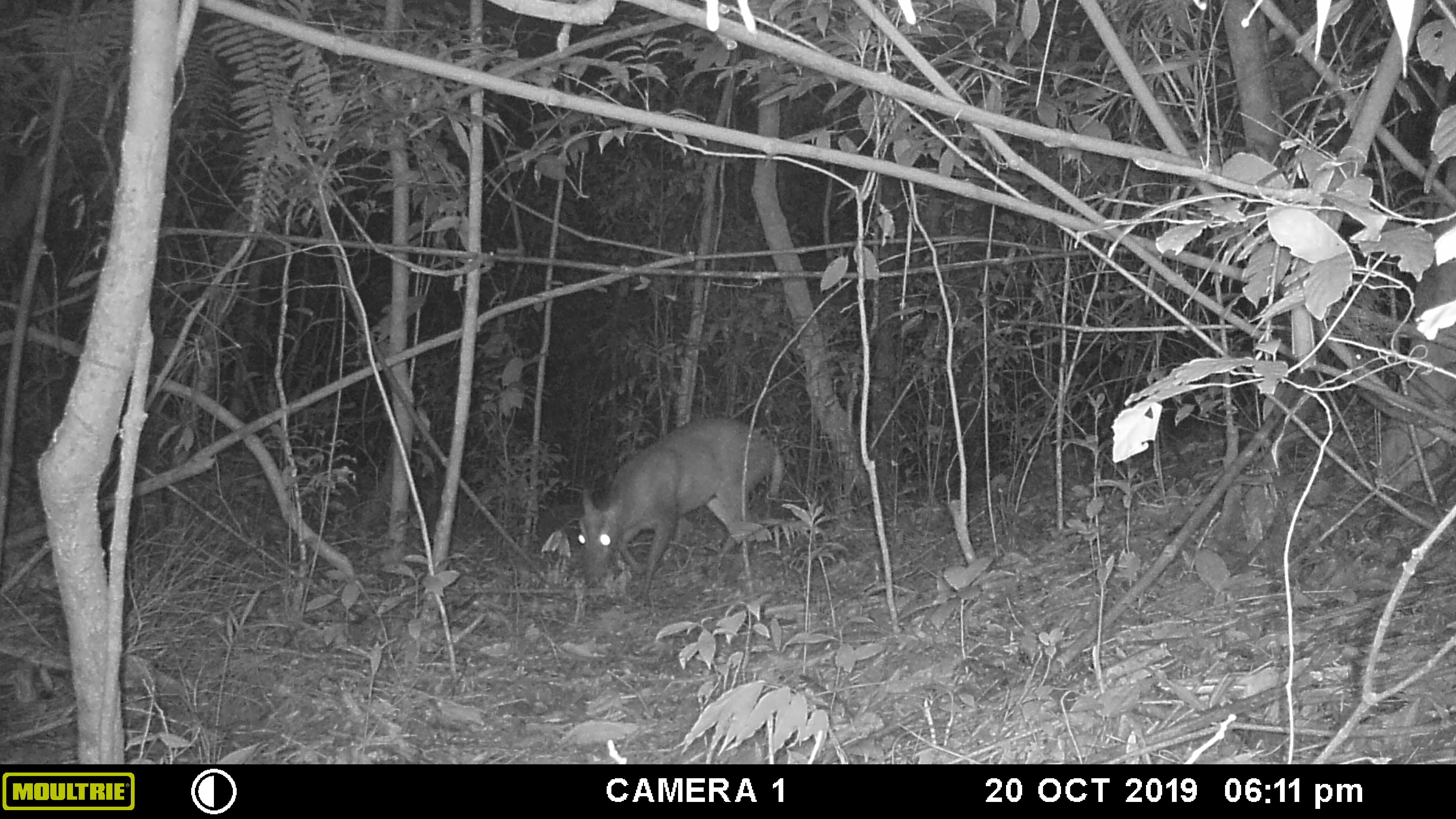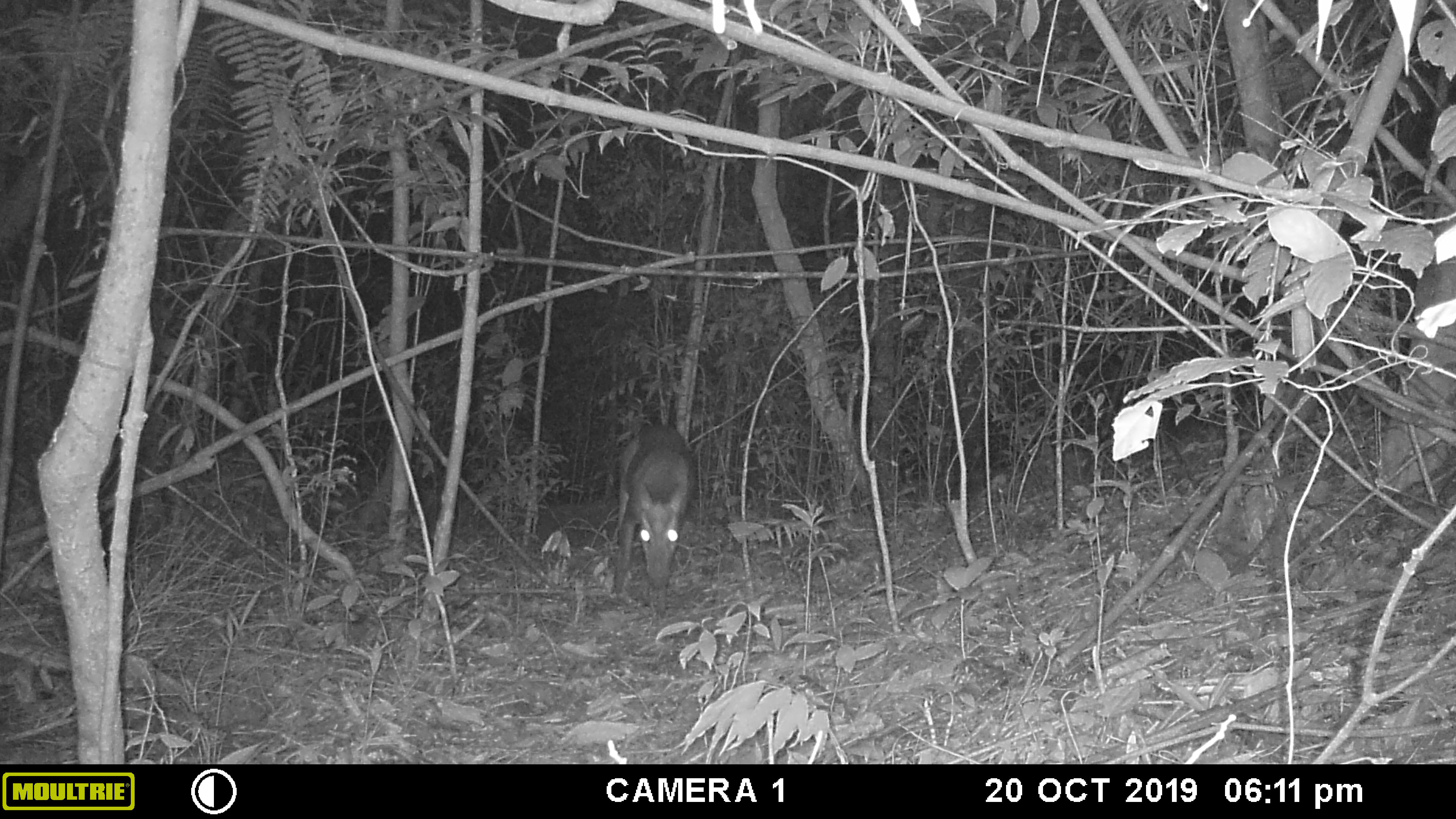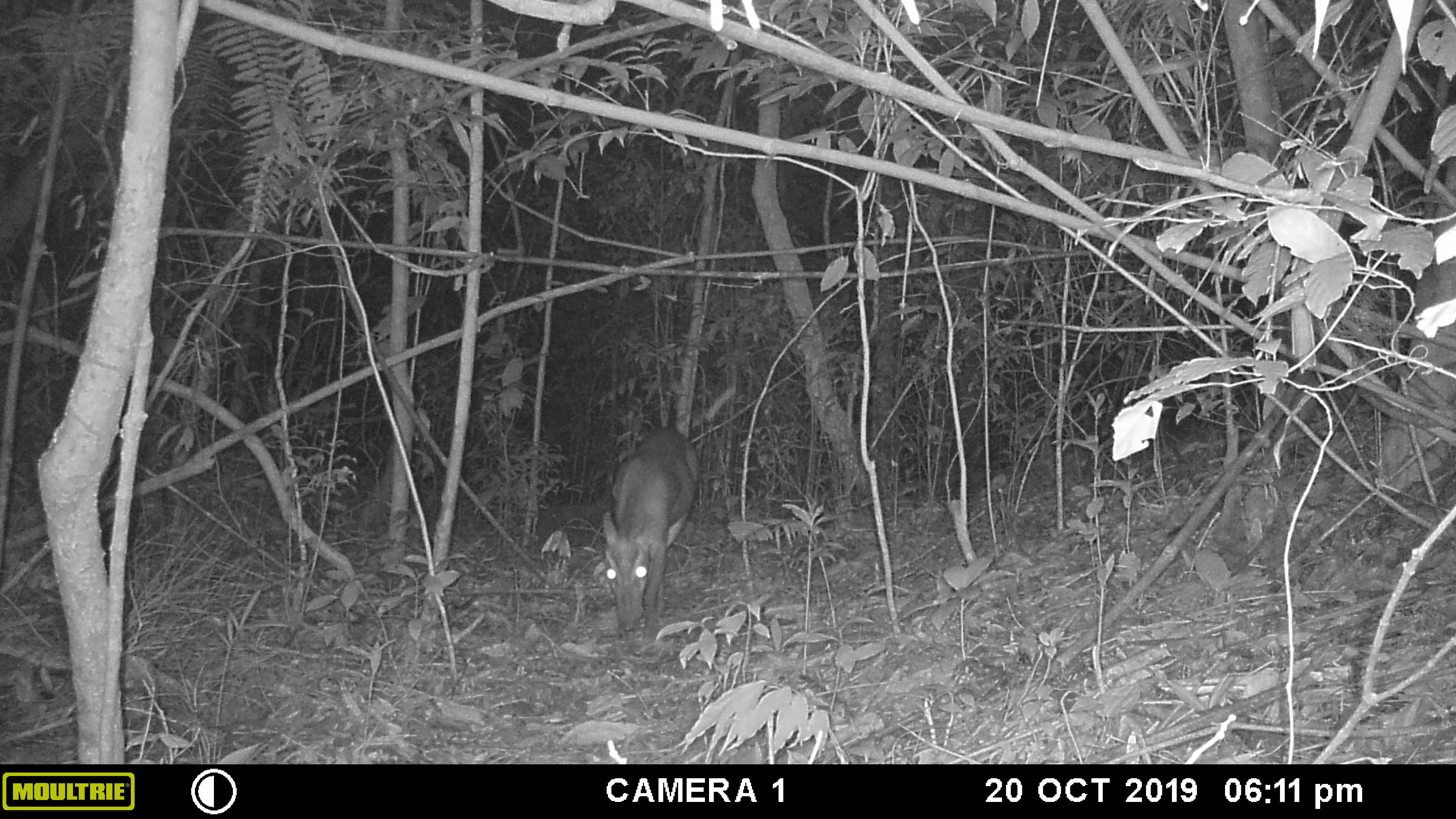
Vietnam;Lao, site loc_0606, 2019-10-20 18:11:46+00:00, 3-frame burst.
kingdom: Animalia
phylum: Chordata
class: Mammalia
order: Artiodactyla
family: Cervidae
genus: Muntiacus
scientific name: Muntiacus rooseveltorum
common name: roosevelt's muntjac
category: roosevelts muntjac group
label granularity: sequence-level